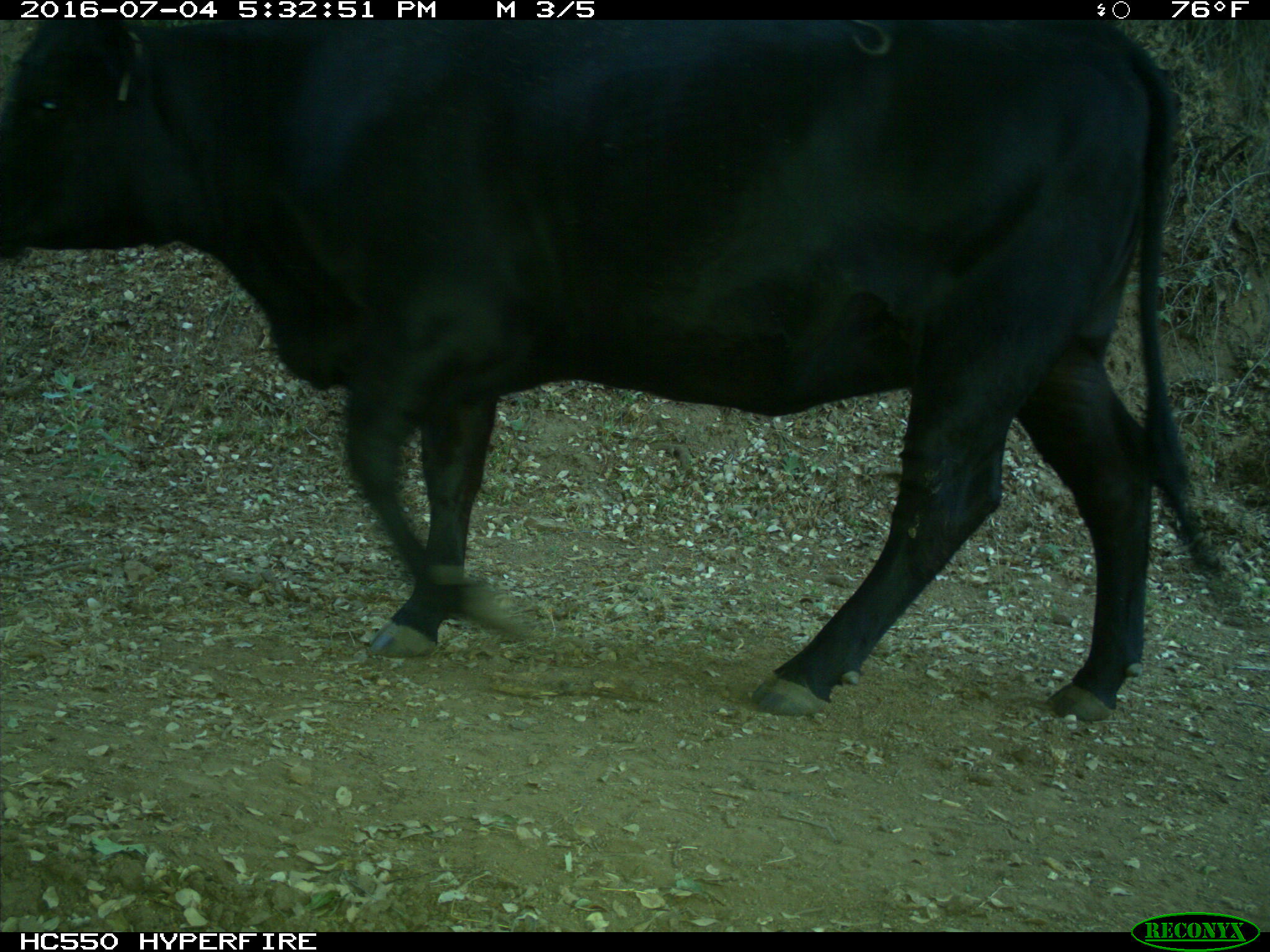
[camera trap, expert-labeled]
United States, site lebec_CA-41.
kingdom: Animalia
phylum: Chordata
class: Mammalia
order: Artiodactyla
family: Bovidae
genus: Bos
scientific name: Bos taurus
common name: domestic cow